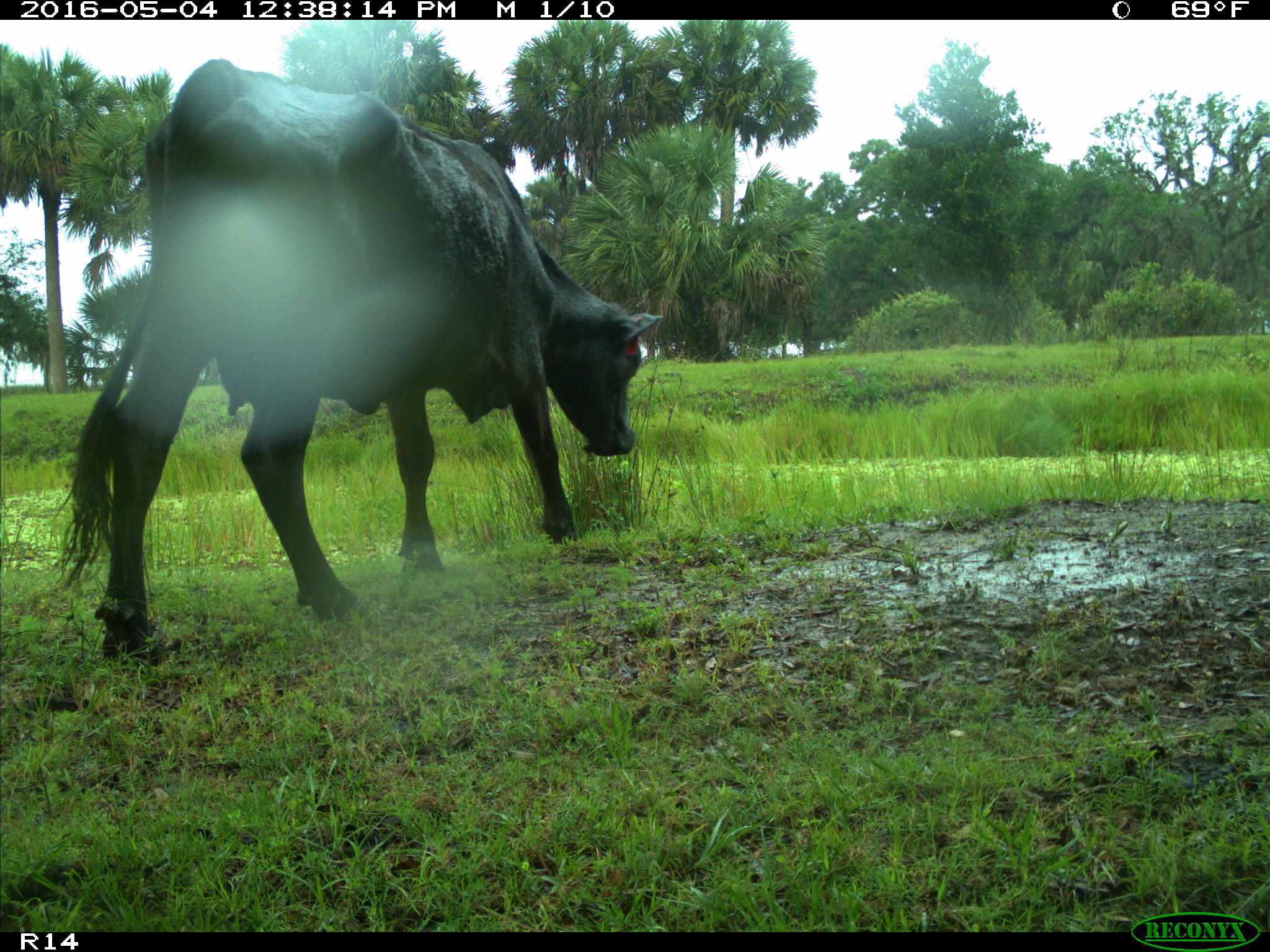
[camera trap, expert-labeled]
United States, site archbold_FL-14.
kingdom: Animalia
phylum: Chordata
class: Mammalia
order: Artiodactyla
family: Bovidae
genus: Bos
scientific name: Bos taurus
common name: domestic cow